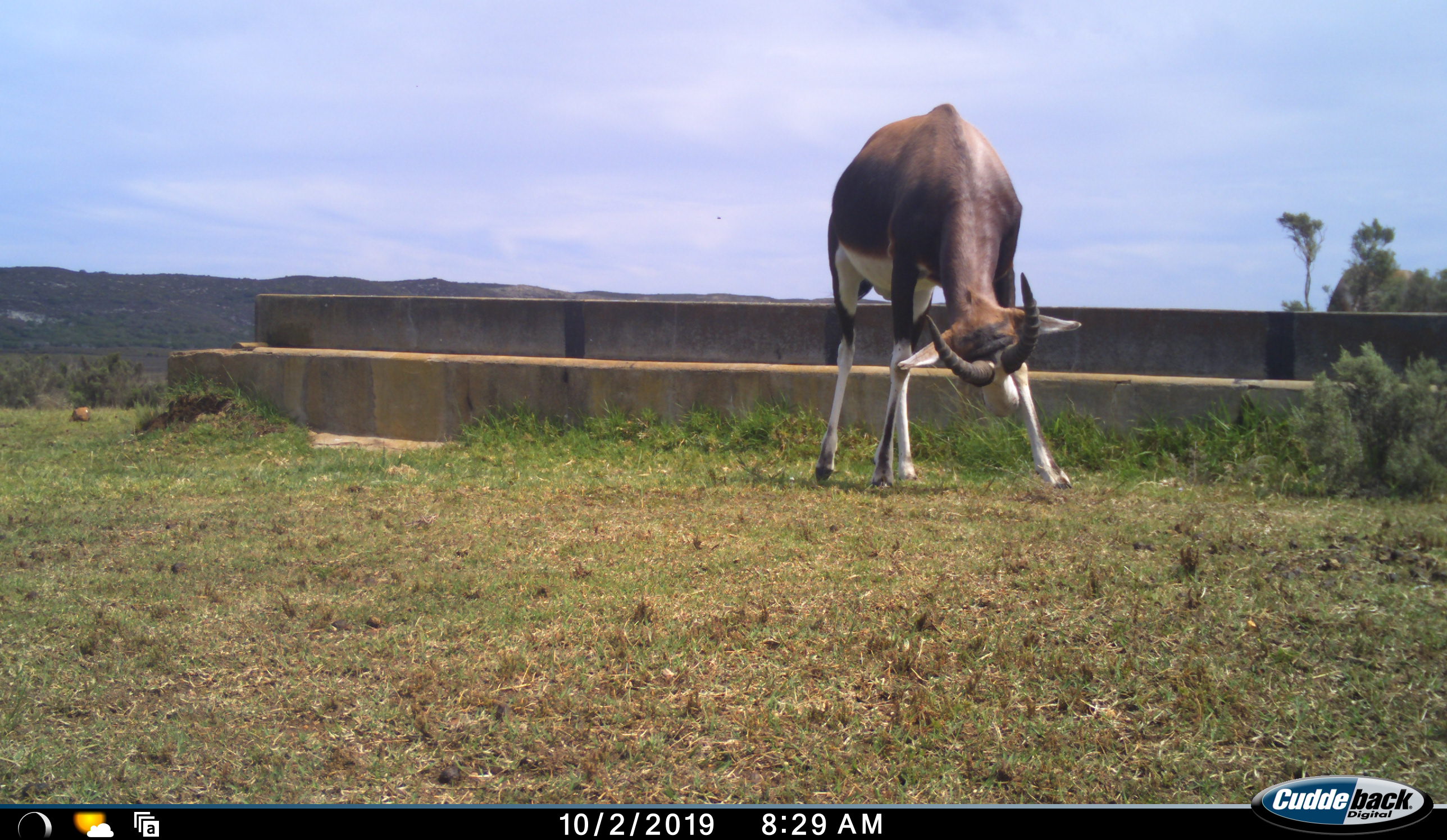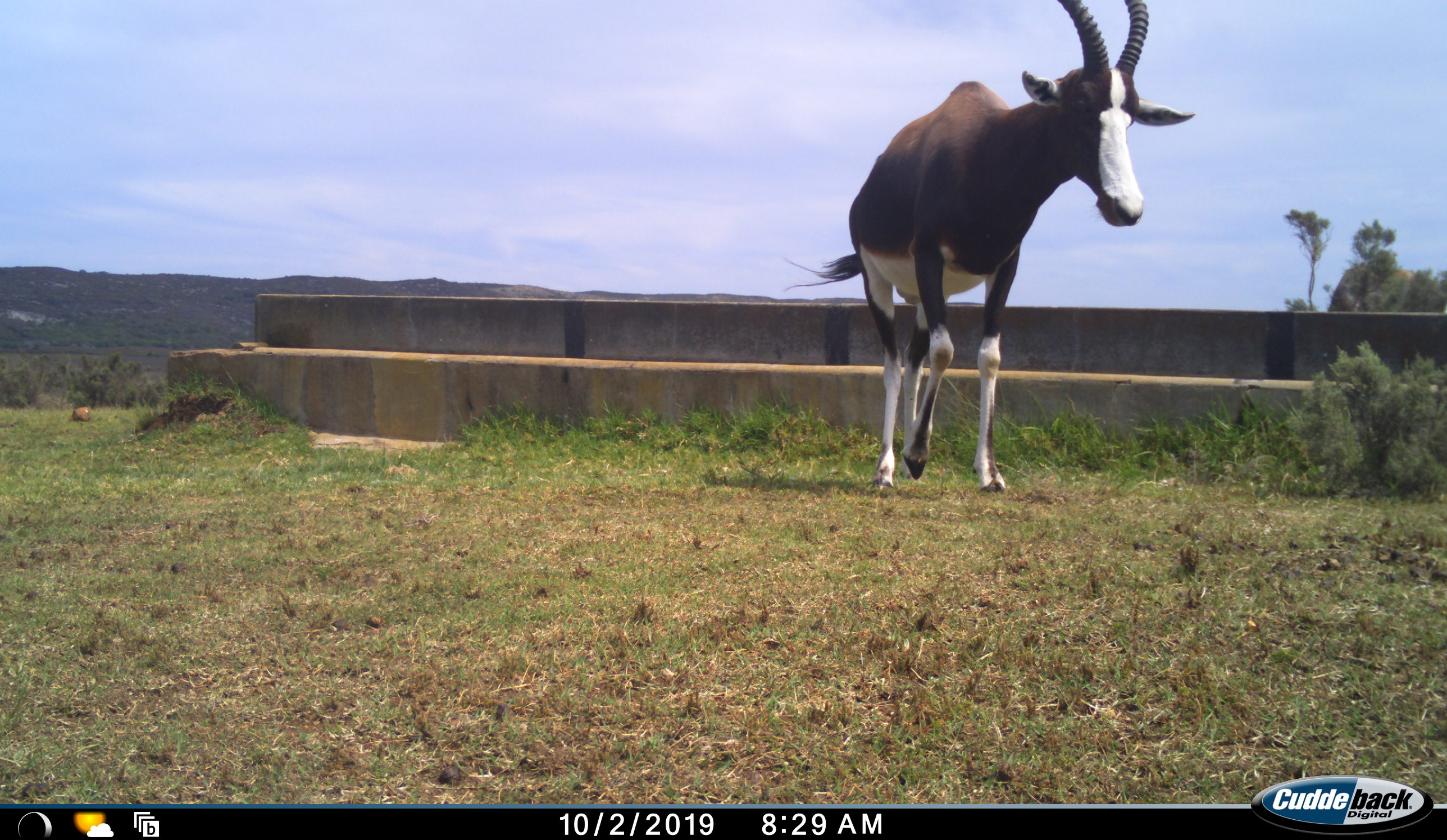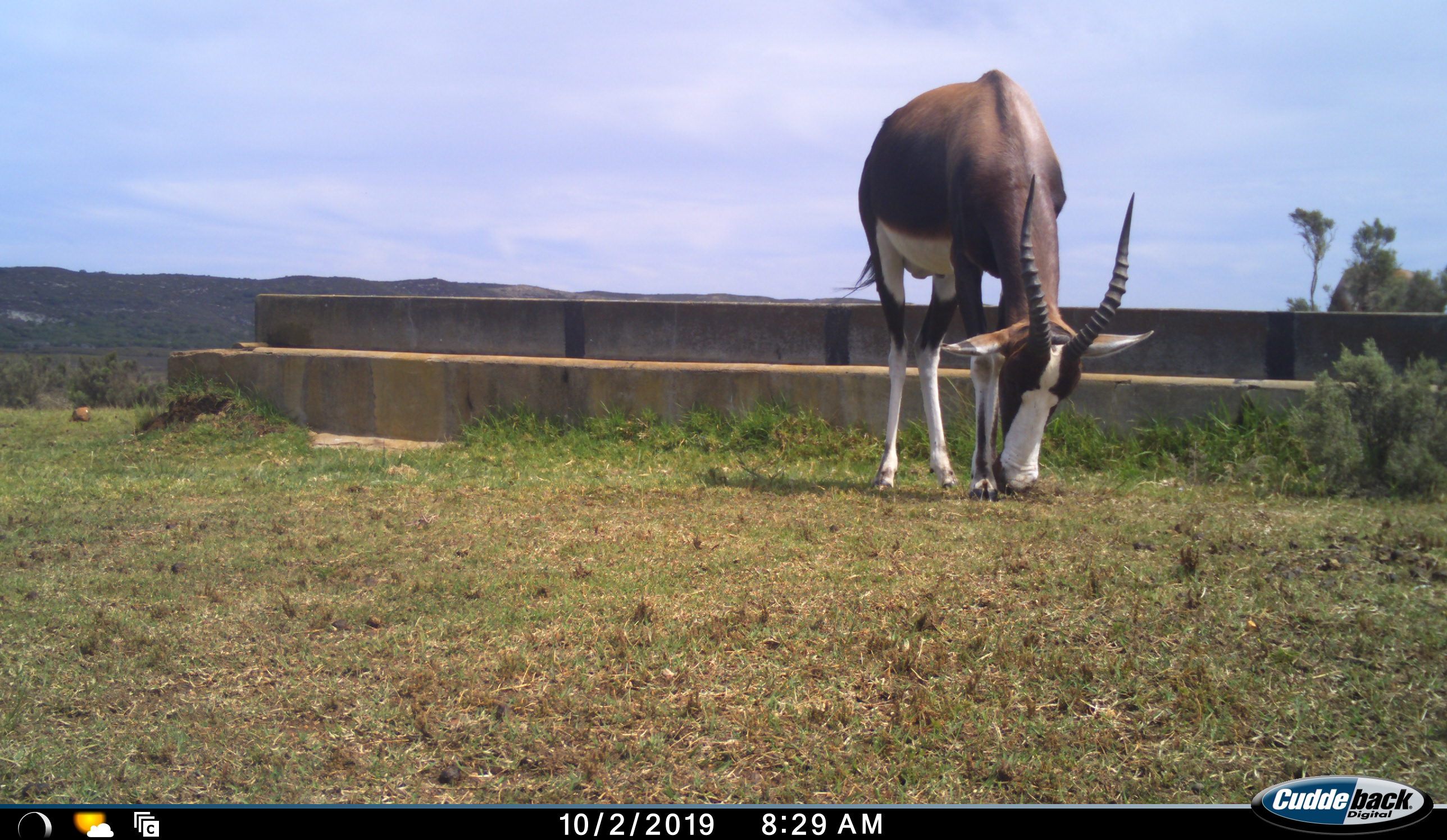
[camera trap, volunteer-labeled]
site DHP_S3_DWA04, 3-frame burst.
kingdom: Animalia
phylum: Chordata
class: Mammalia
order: Artiodactyla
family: Bovidae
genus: Damaliscus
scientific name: Damaliscus pygargus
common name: bontebok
Bontebok (Damaliscus pygargus), count 1. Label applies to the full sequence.